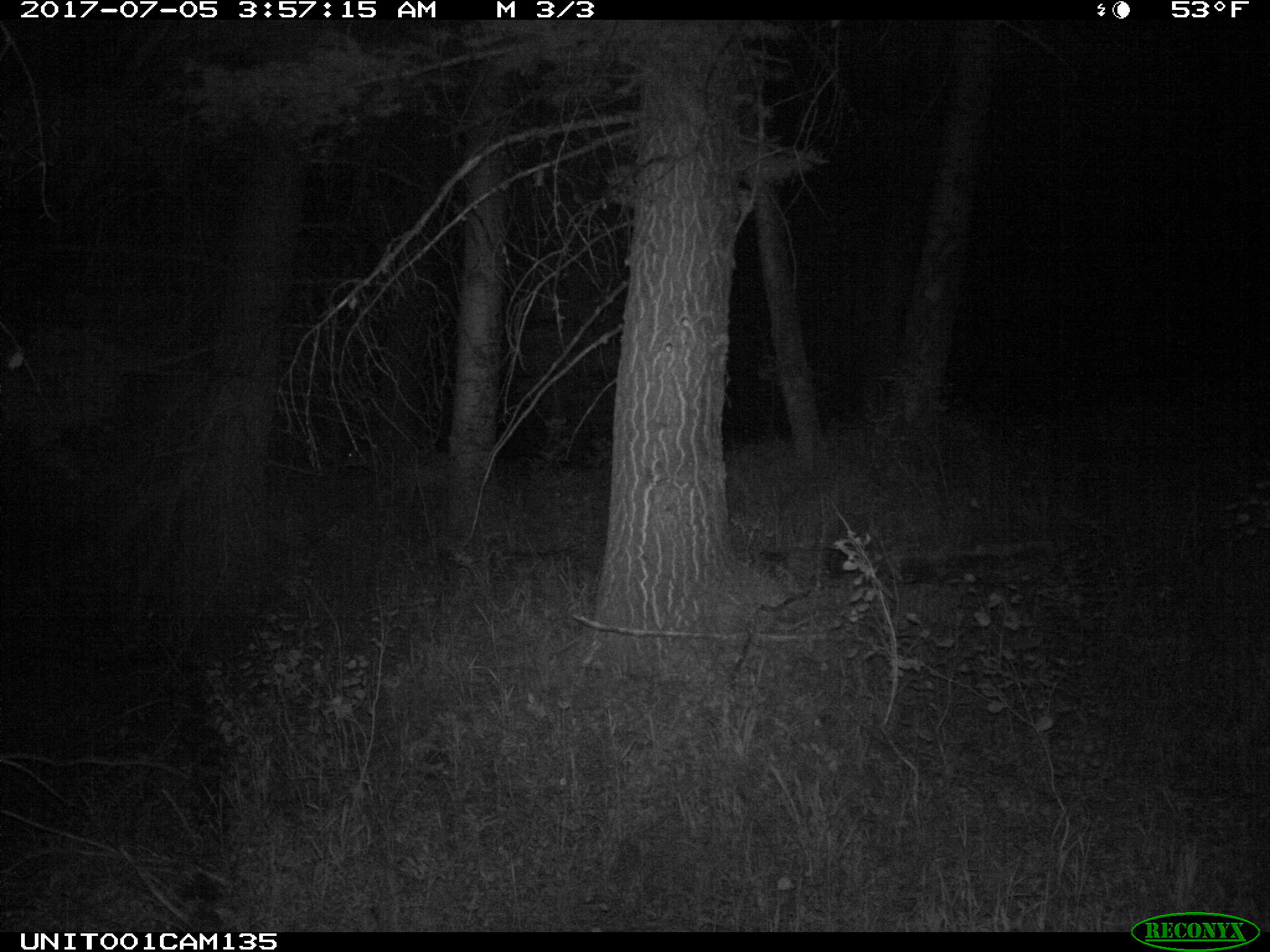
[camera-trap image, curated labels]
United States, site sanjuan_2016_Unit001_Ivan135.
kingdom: Animalia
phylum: Chordata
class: Mammalia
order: Artiodactyla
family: Cervidae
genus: Odocoileus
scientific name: Odocoileus hemionus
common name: mule deer